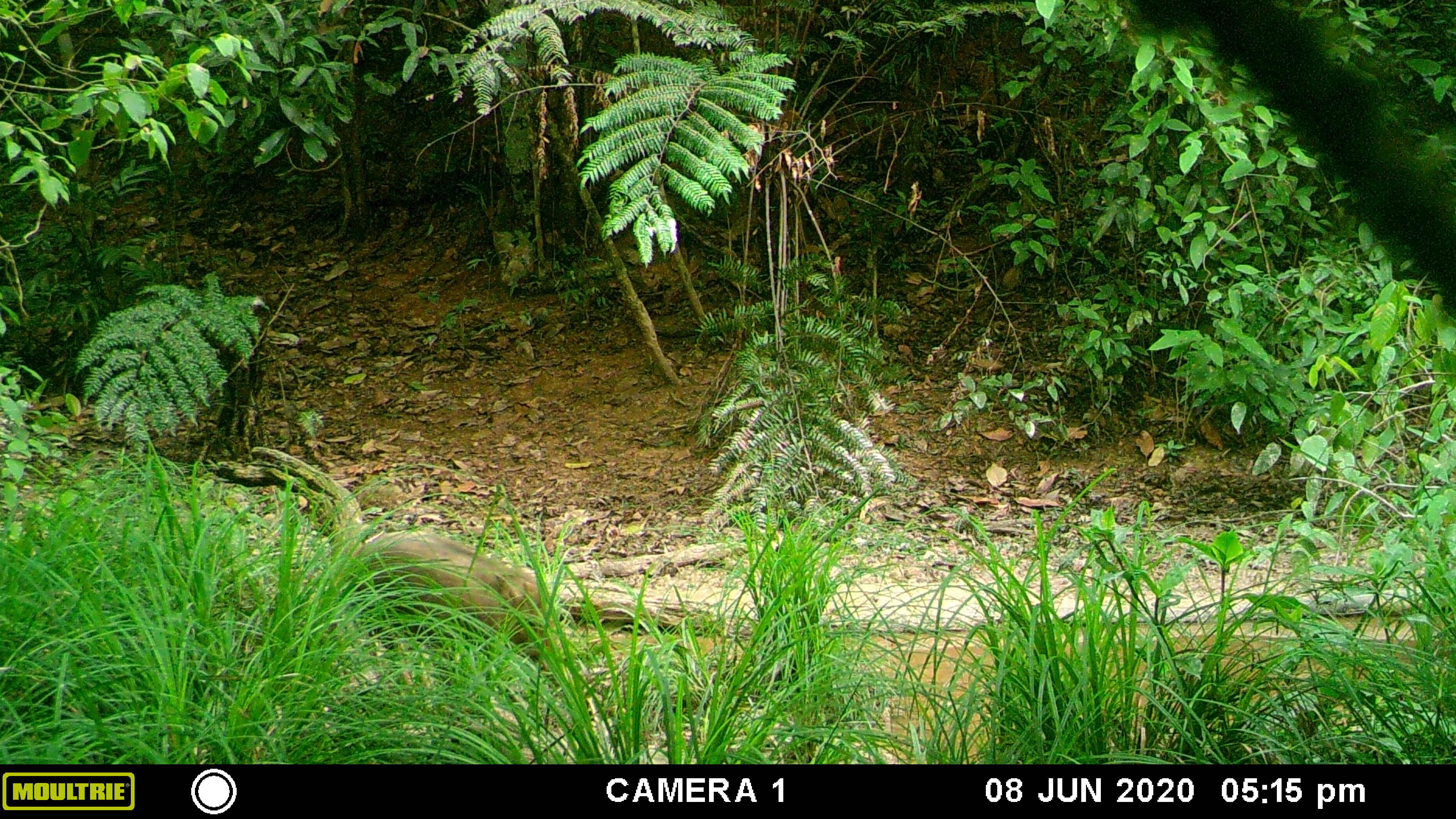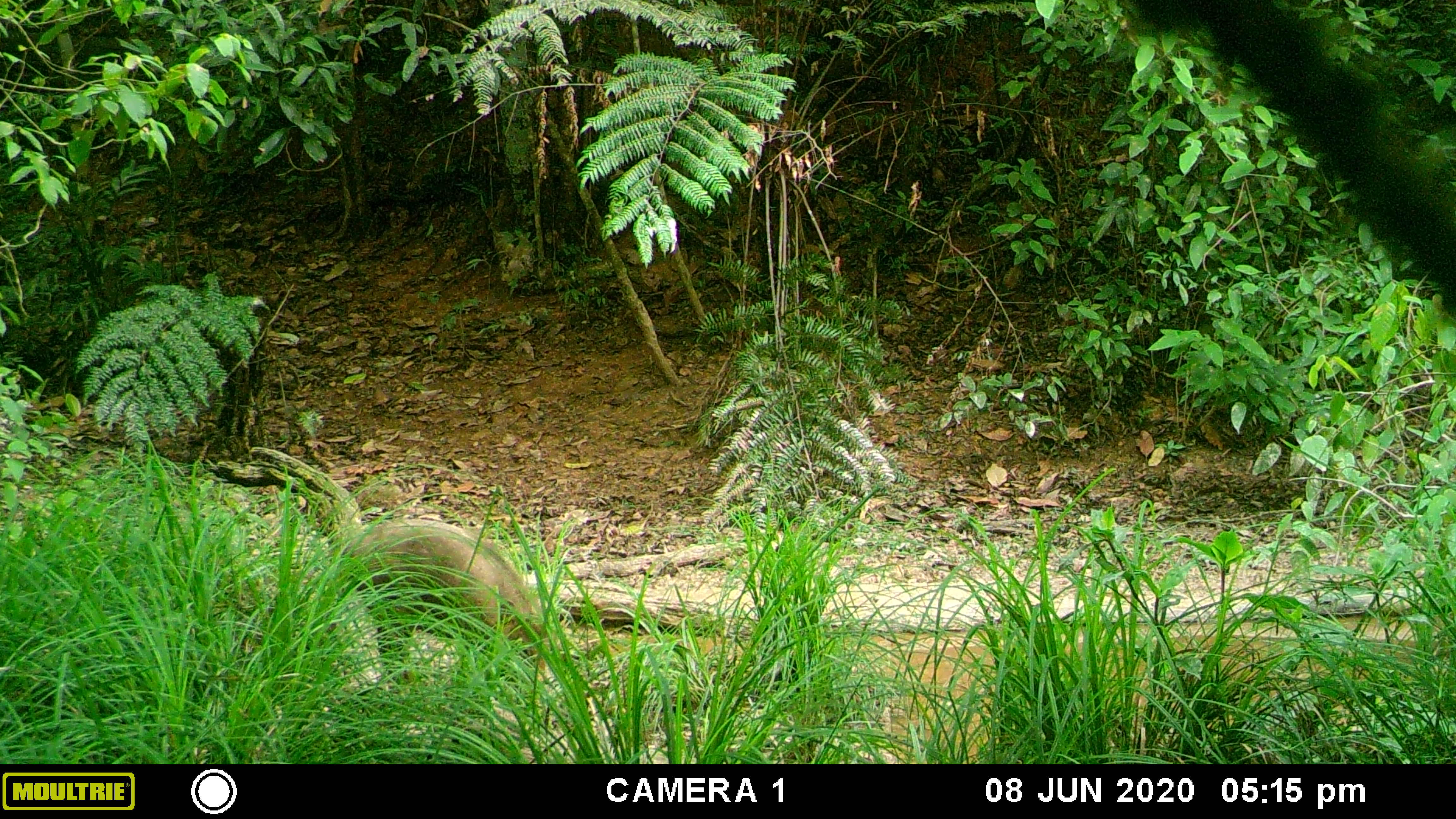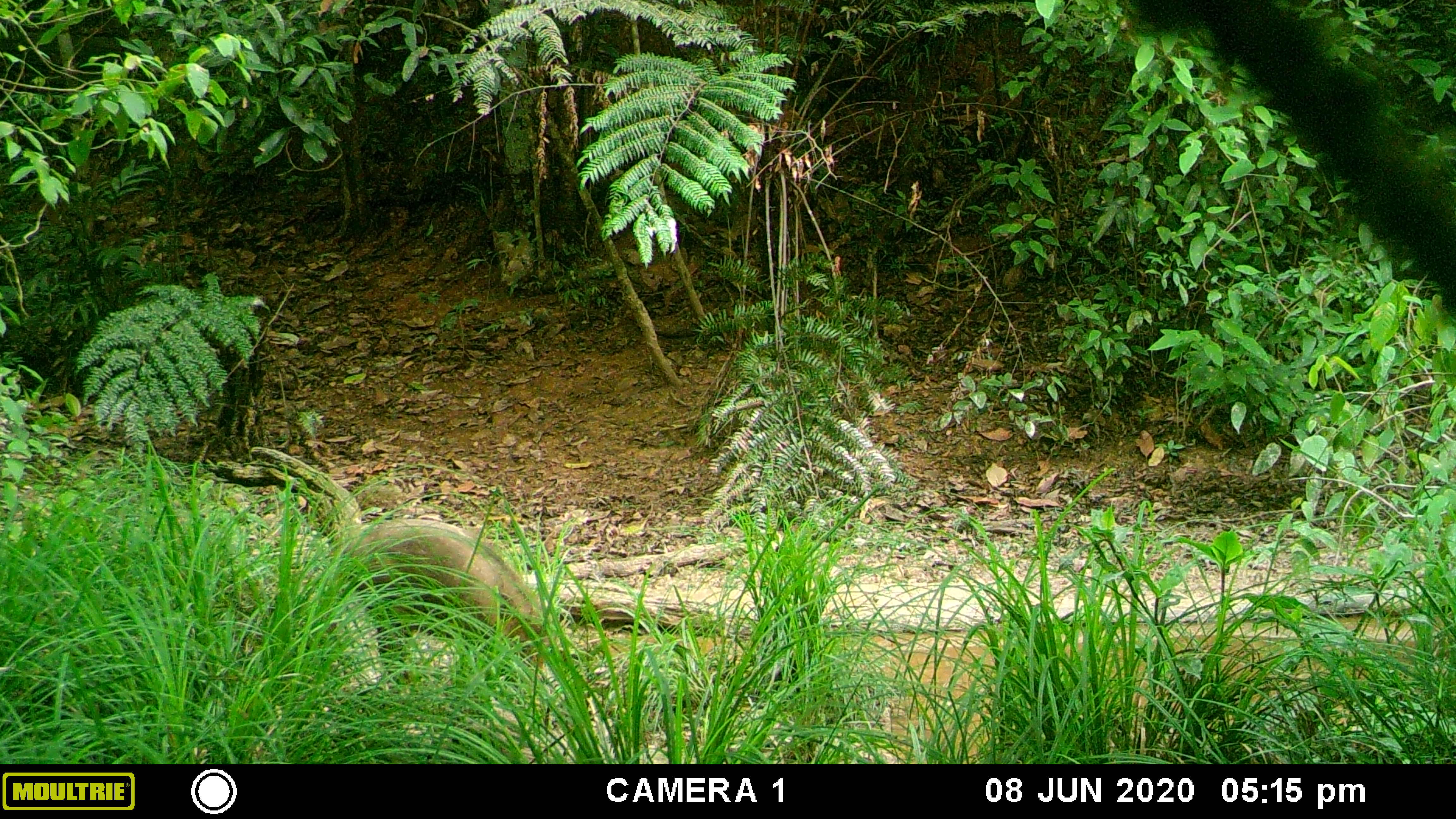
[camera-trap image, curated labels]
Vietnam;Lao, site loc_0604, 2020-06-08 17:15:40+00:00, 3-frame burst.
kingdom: Animalia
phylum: Chordata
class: Mammalia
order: Artiodactyla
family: Suidae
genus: Sus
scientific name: Sus scrofa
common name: eurasian wild pig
Eurasian wild pig (Sus scrofa). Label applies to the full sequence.